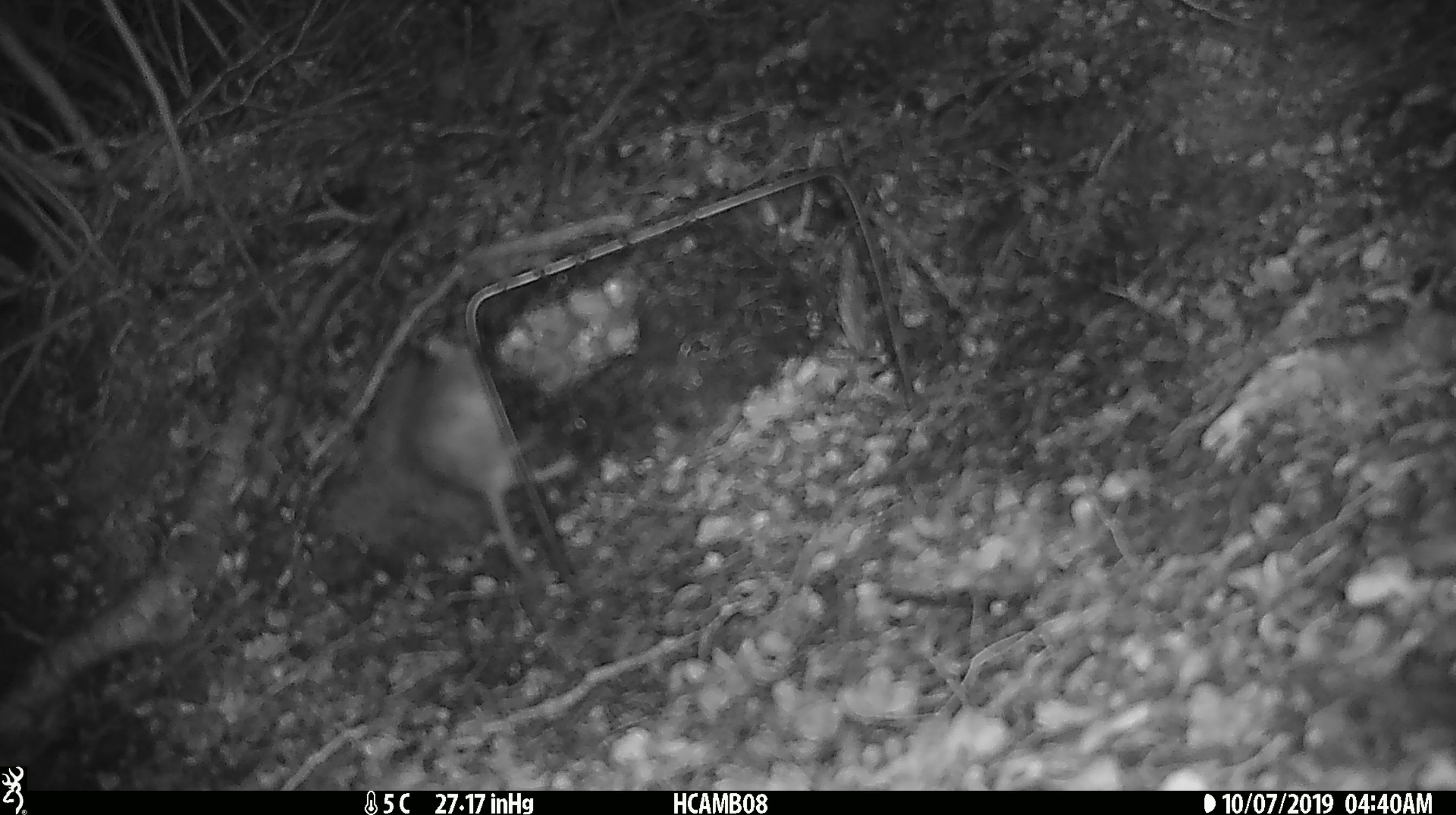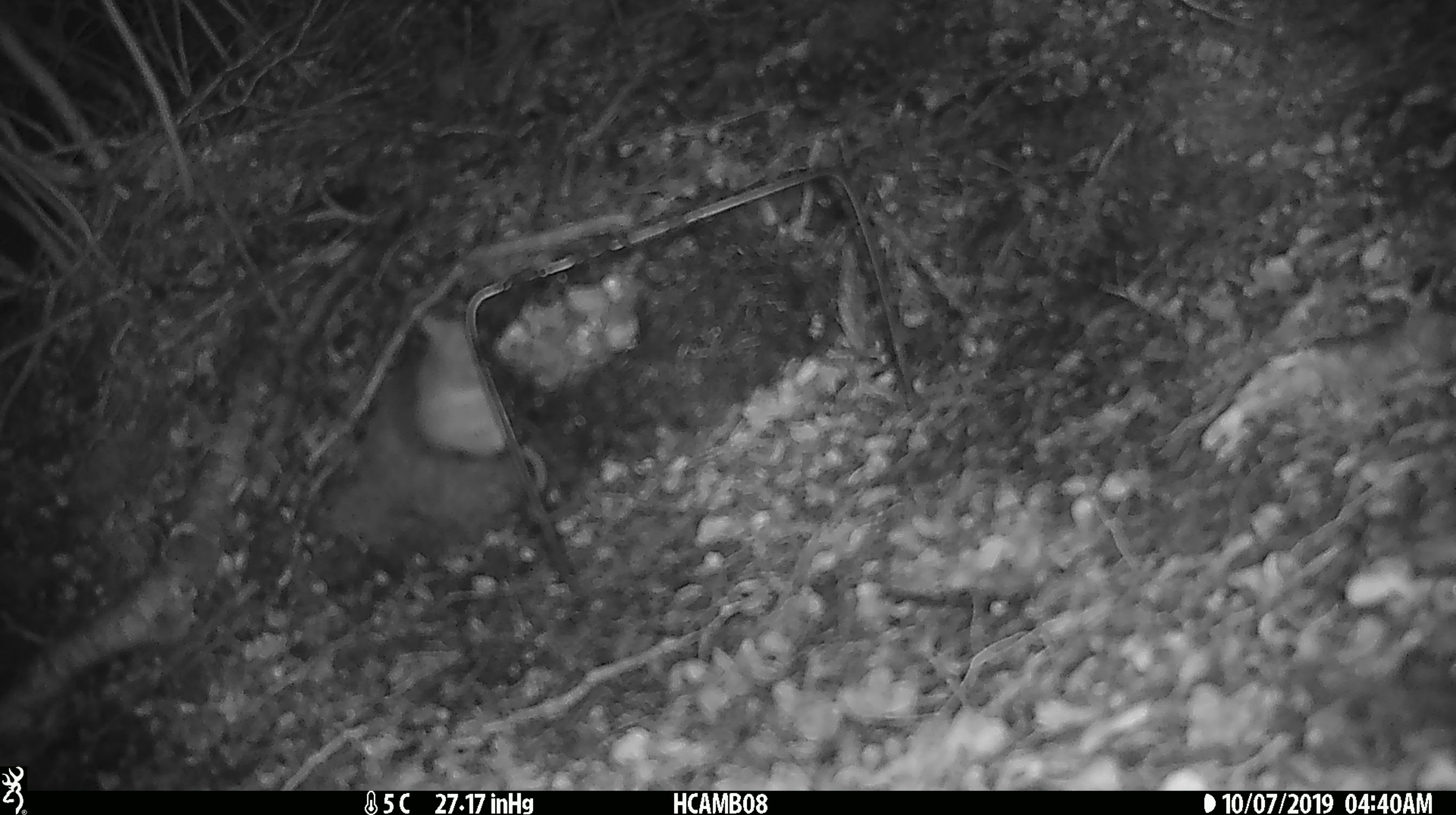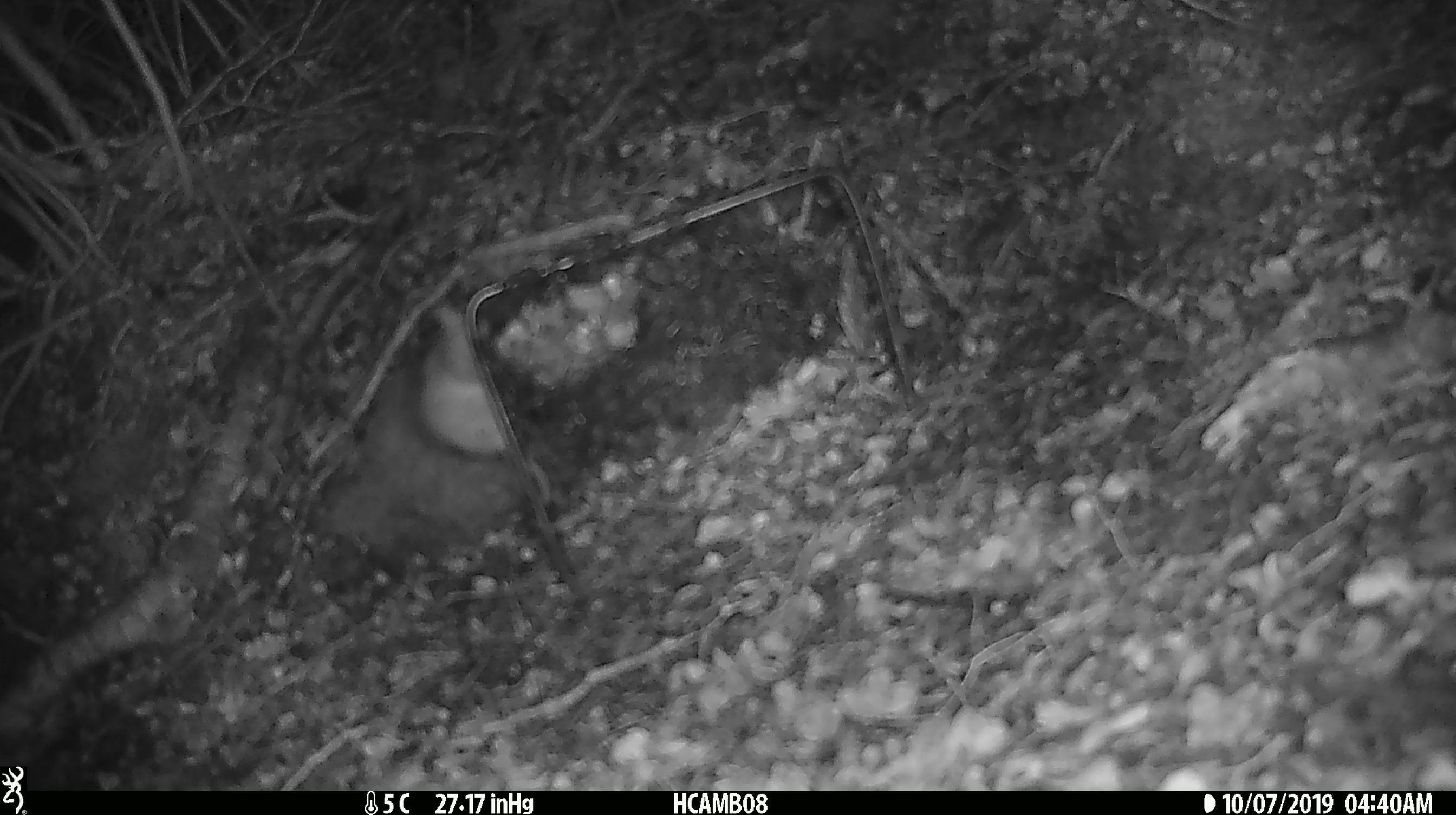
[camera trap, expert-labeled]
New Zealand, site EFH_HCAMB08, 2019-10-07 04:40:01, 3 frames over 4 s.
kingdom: Animalia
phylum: Chordata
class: Mammalia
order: Rodentia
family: Muridae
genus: Mus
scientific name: Mus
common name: mouse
Mouse (Mus).